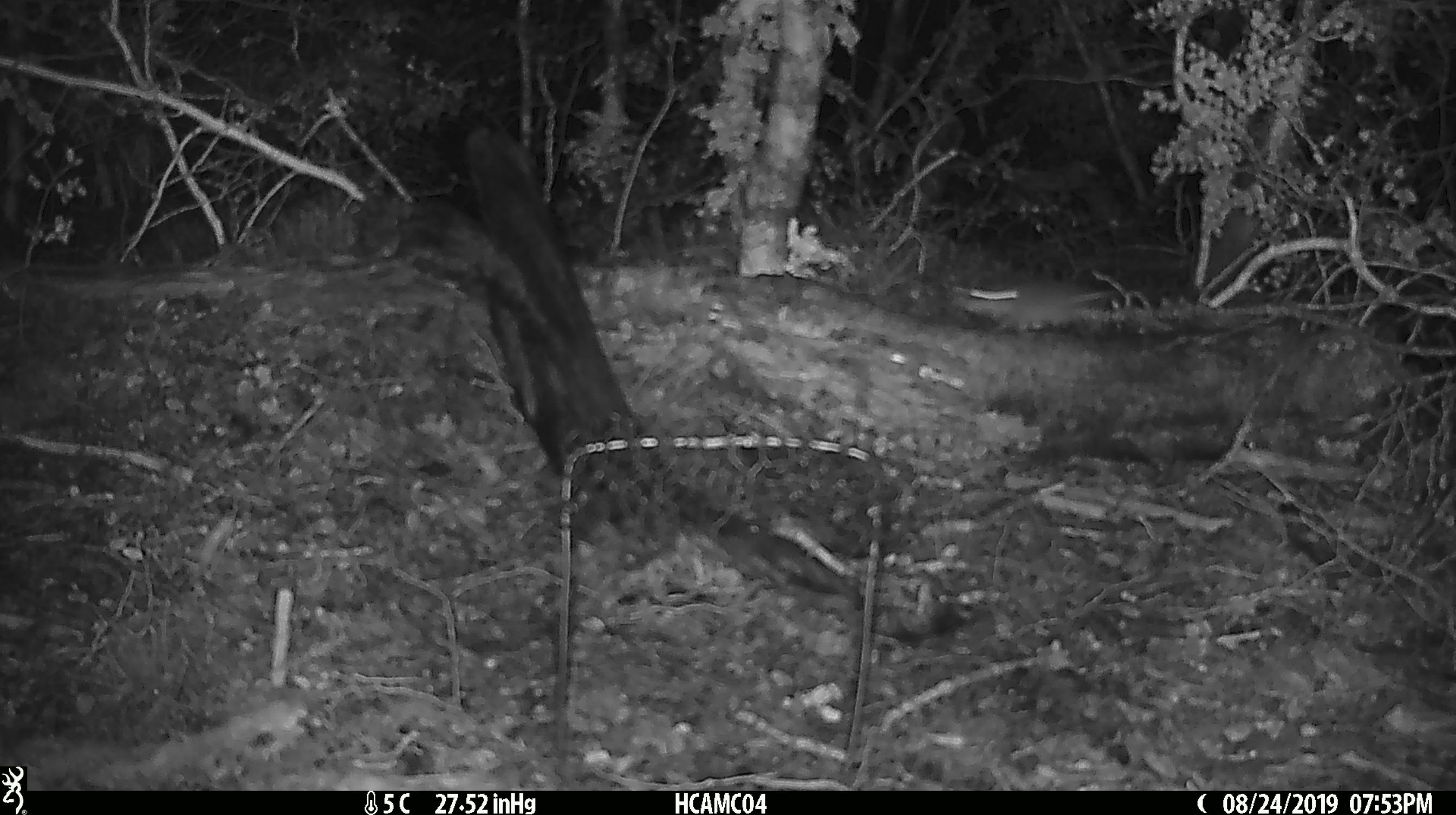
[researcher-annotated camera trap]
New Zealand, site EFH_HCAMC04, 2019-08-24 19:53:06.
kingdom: Animalia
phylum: Chordata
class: Mammalia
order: Rodentia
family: Muridae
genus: Mus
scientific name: Mus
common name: mouse